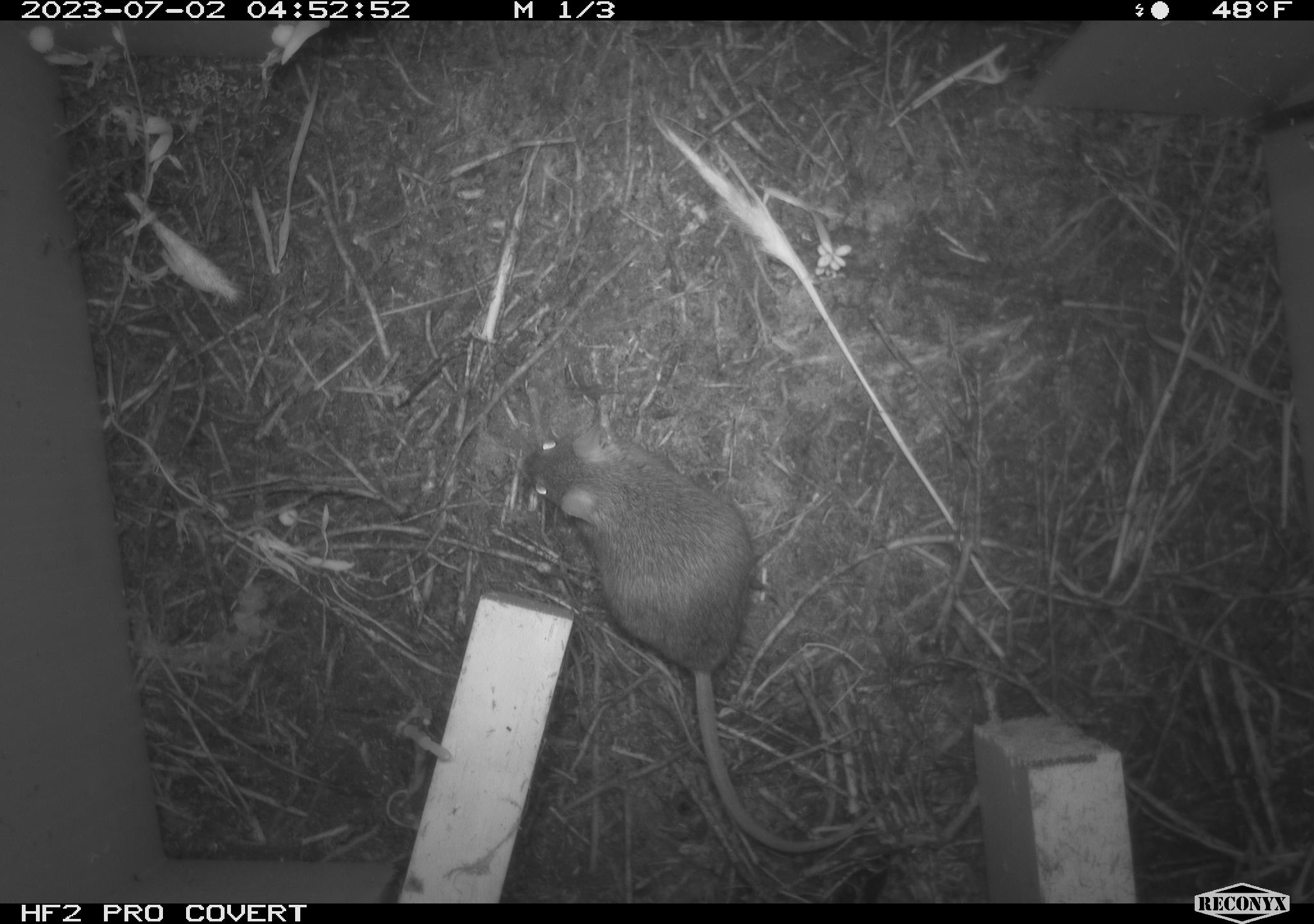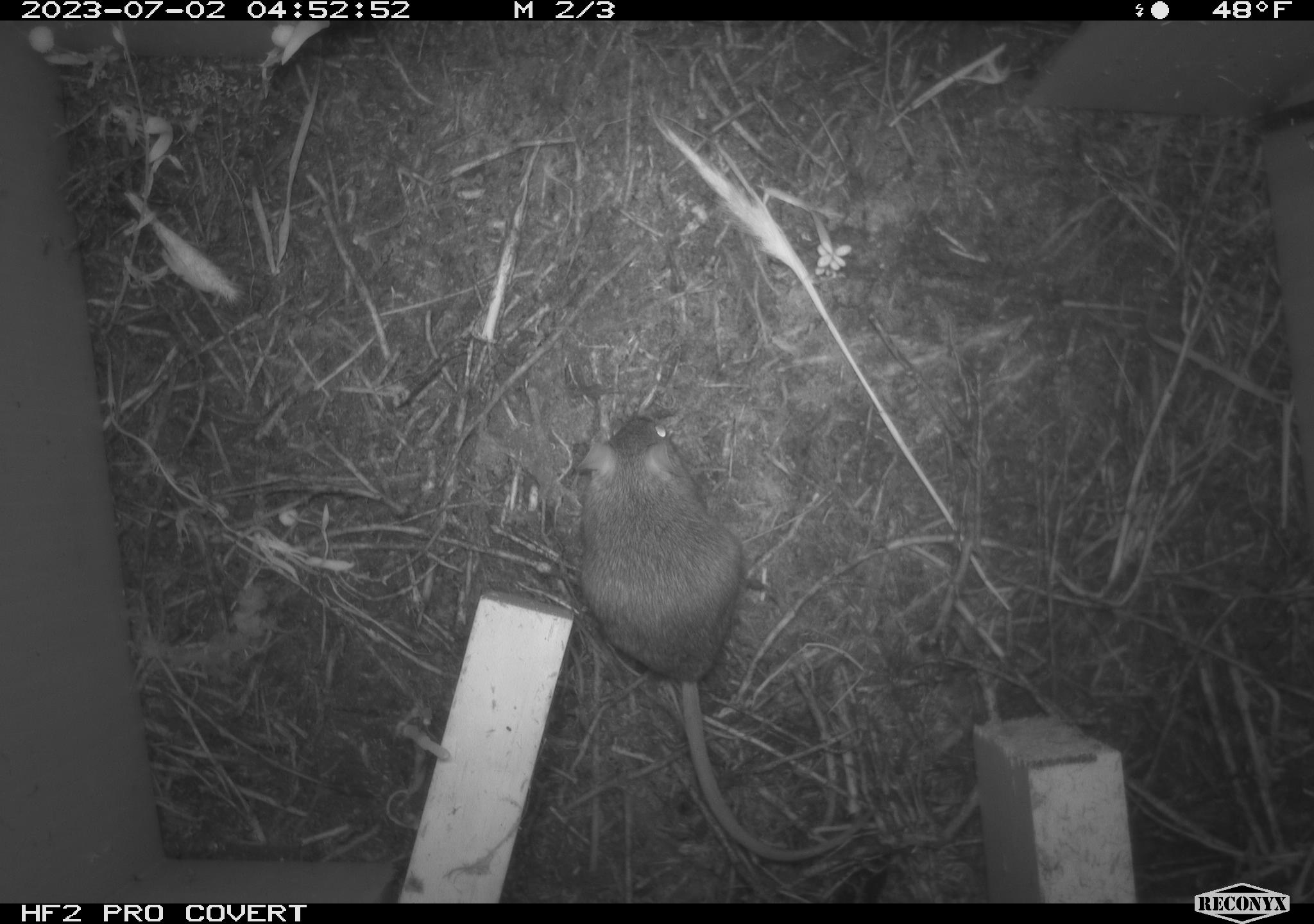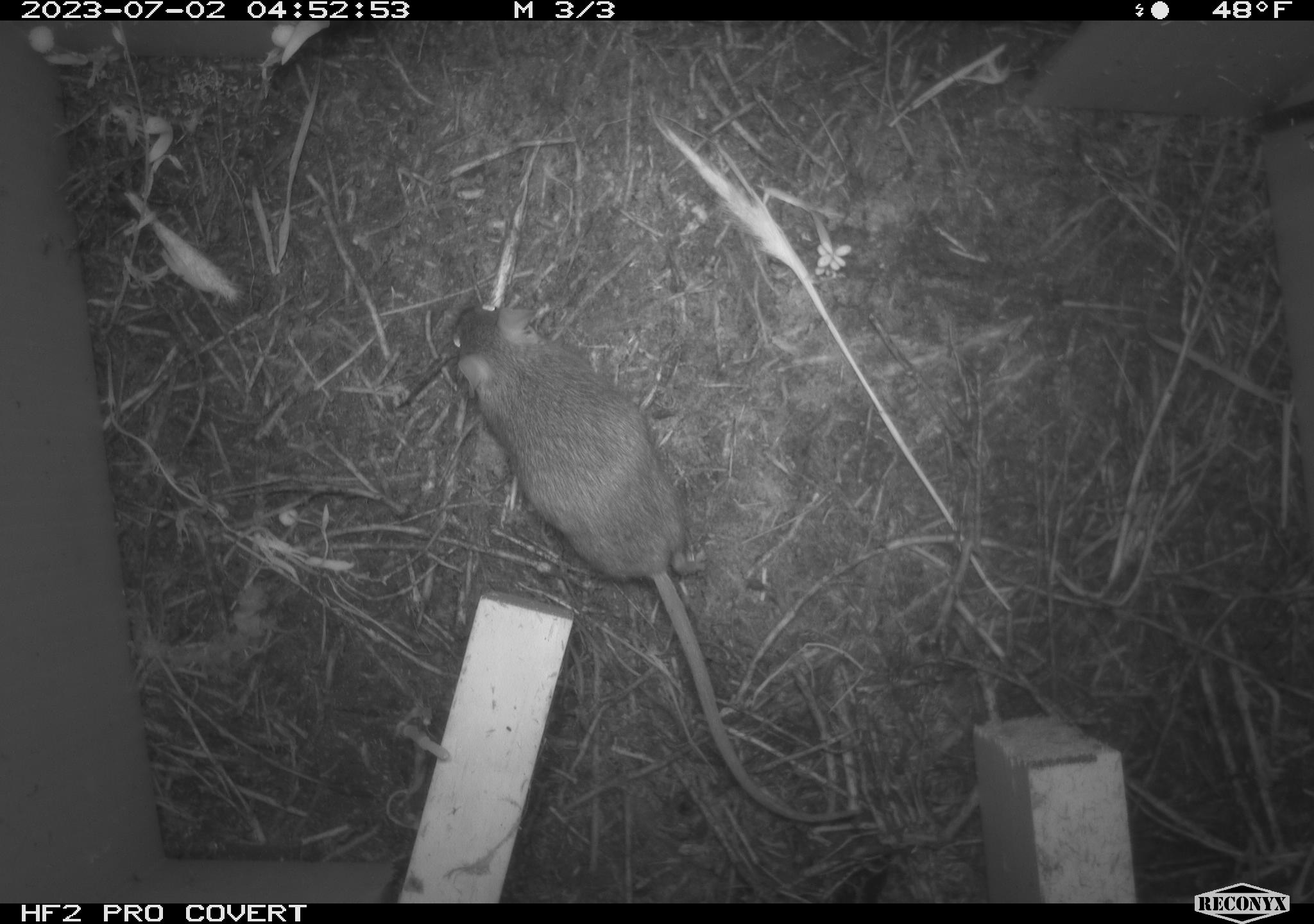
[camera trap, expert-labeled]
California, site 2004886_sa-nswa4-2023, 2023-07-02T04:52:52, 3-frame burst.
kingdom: Animalia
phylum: Chordata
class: Mammalia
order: Rodentia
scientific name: Rodentia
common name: mouse species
Mouse species (Rodentia).